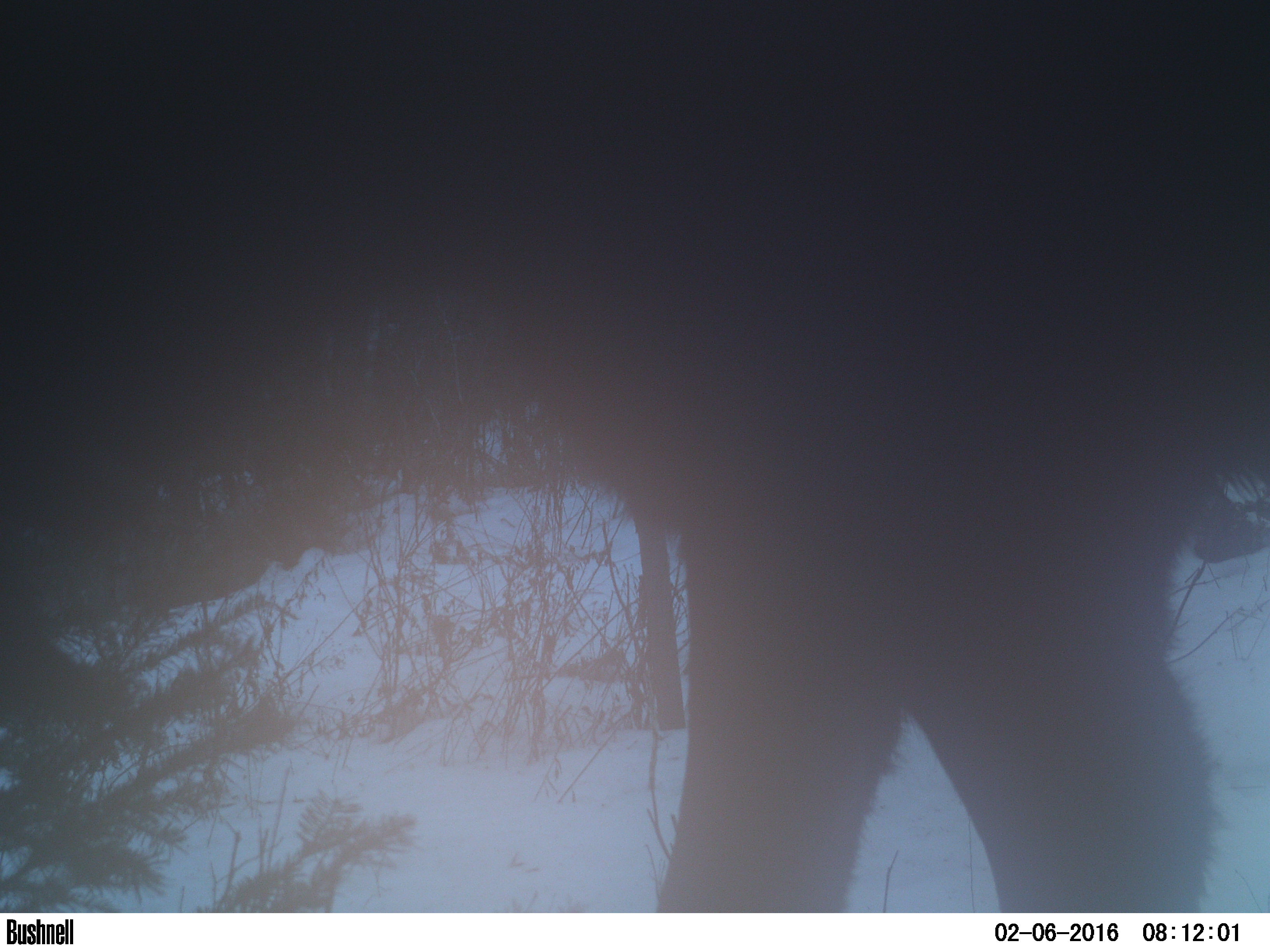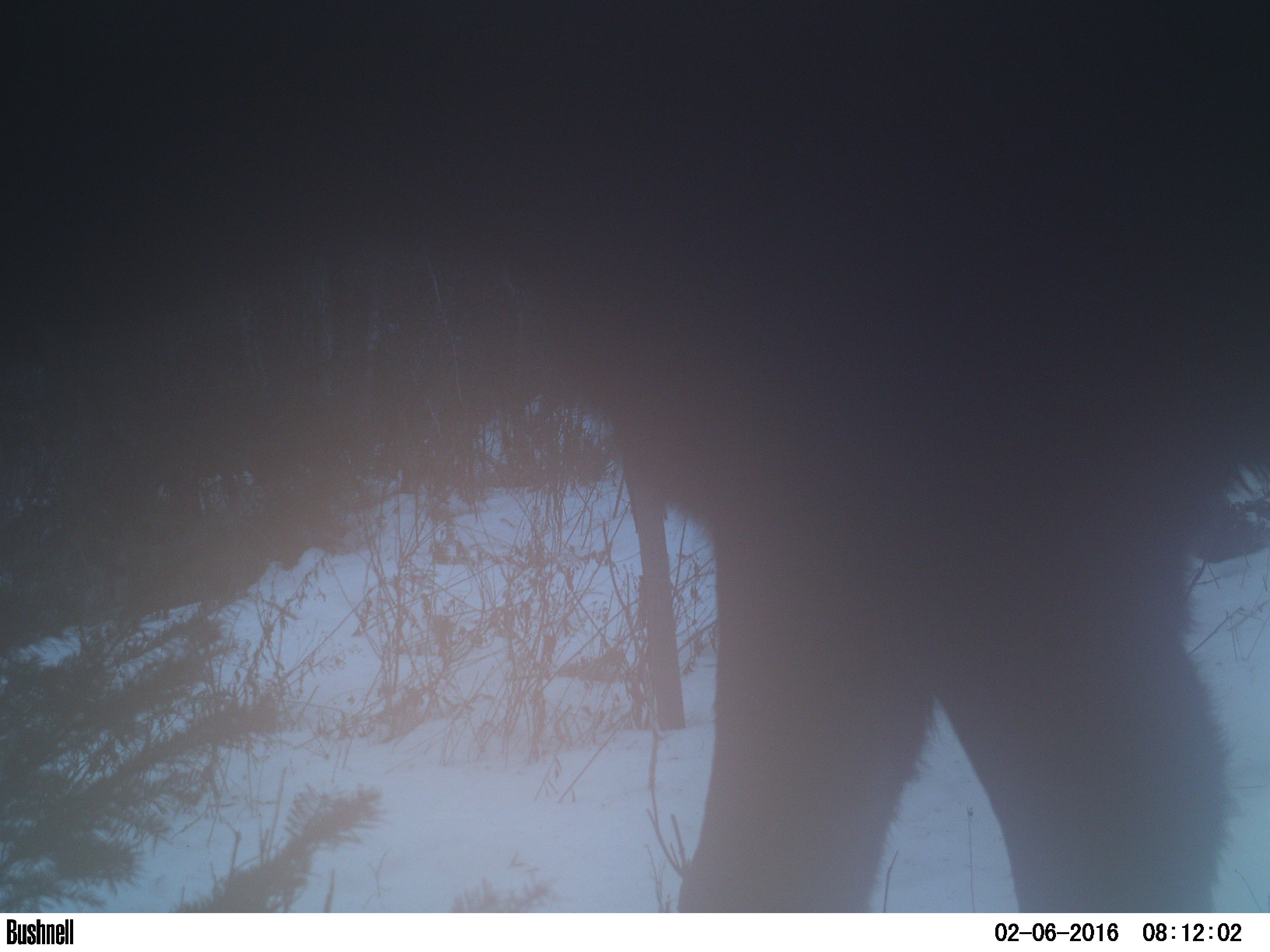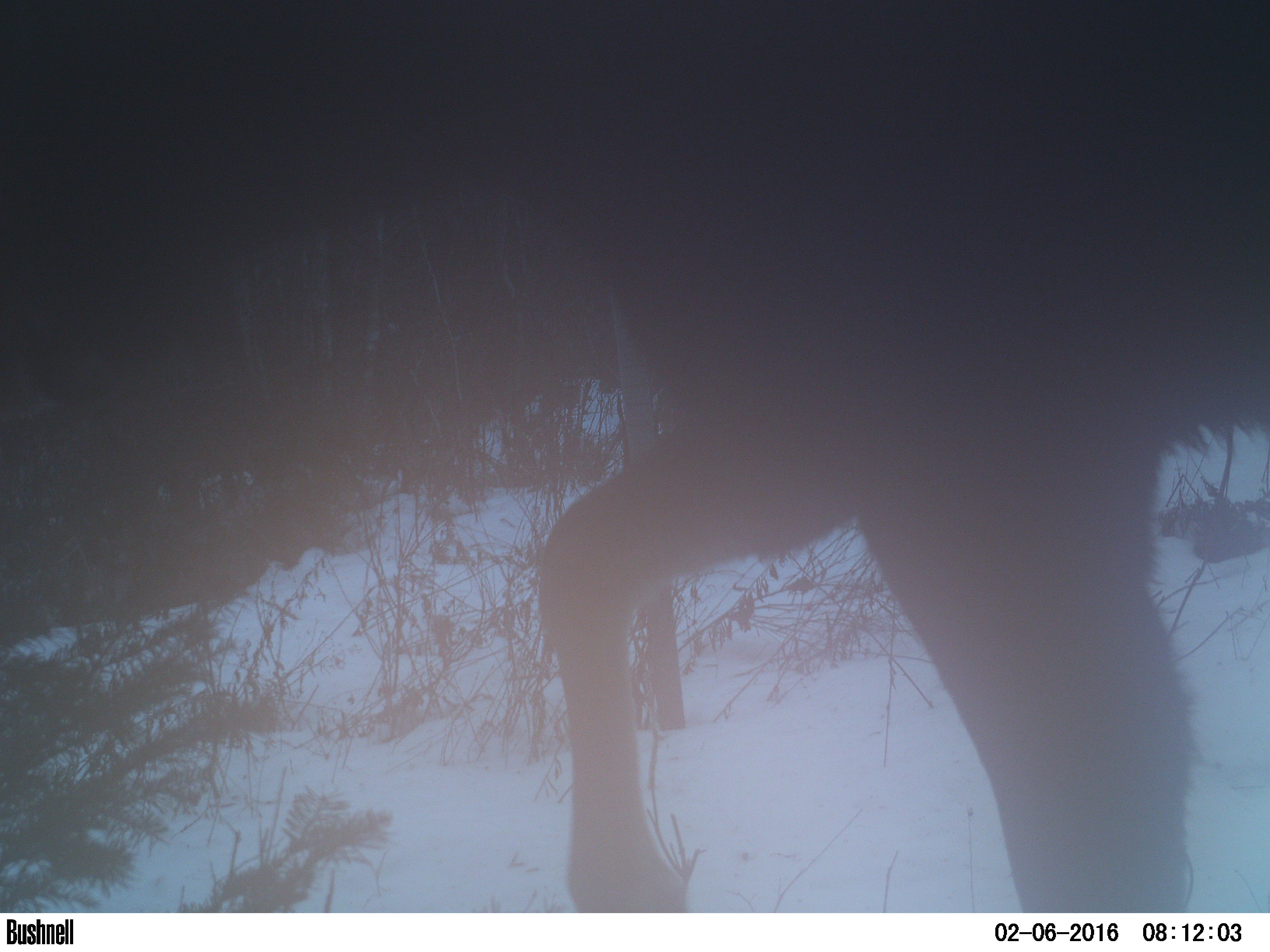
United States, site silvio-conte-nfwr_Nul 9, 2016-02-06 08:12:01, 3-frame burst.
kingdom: Animalia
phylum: Chordata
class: Mammalia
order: Artiodactyla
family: Cervidae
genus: Alces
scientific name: Alces alces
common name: moose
Moose (Alces alces).